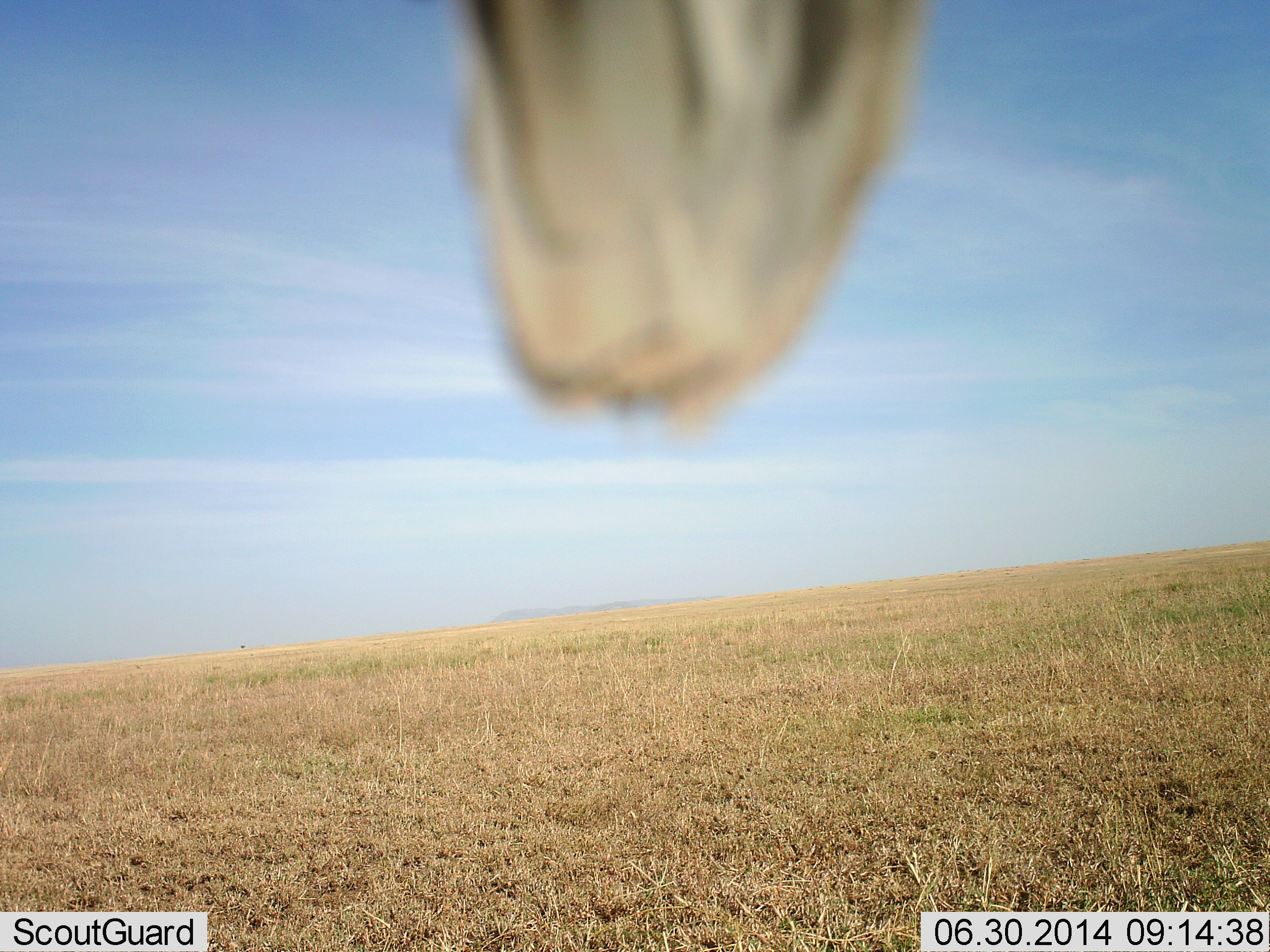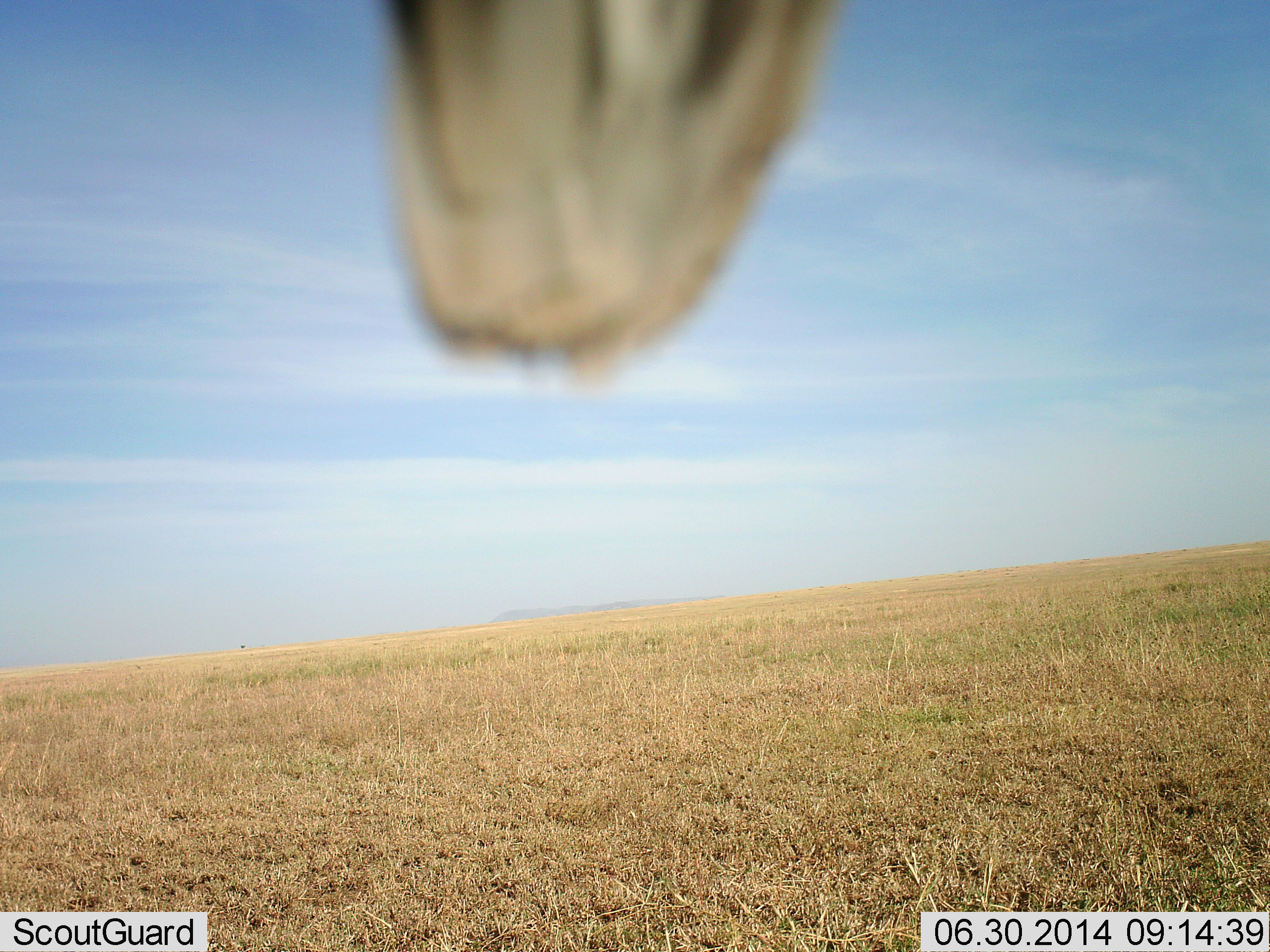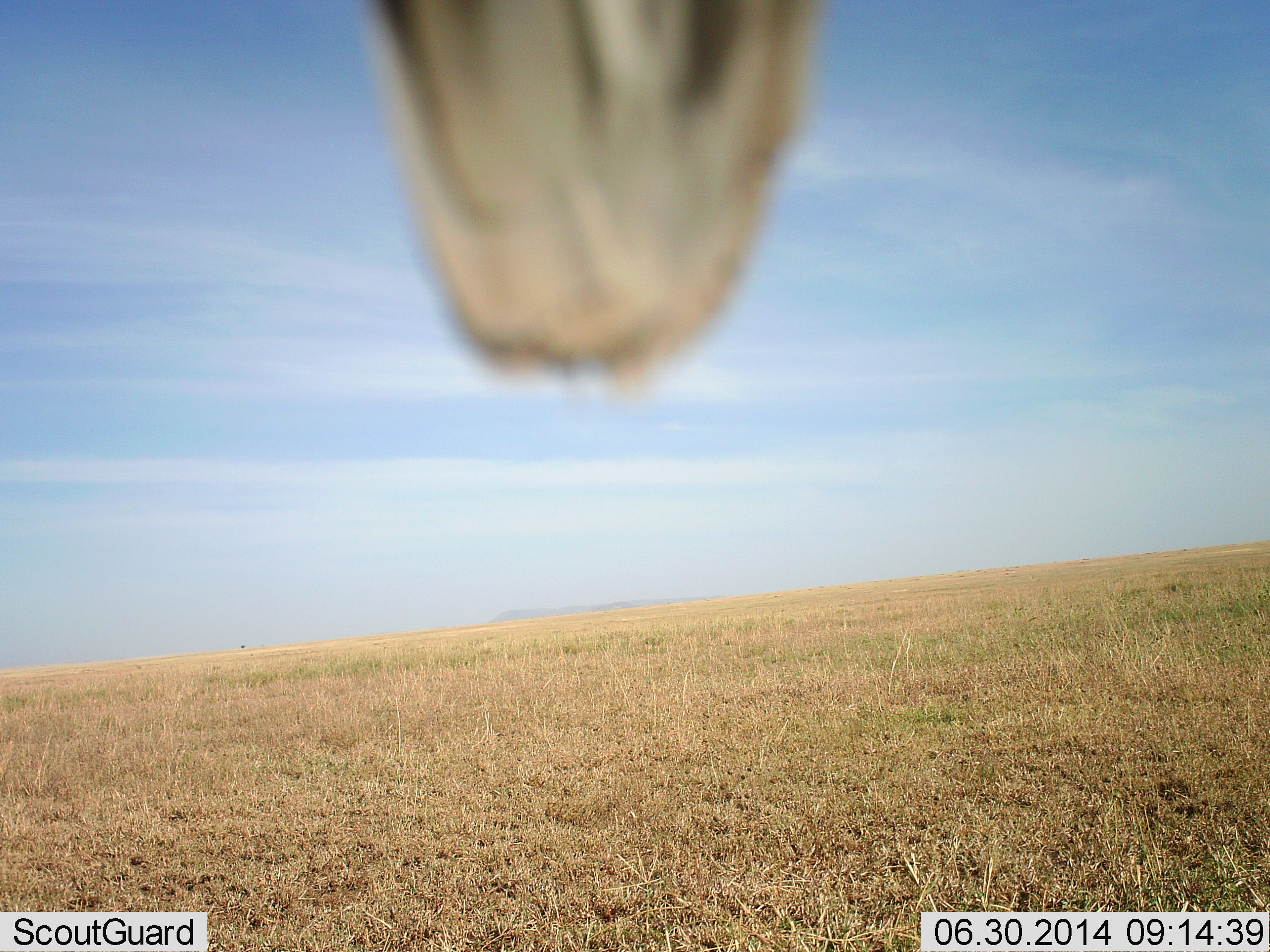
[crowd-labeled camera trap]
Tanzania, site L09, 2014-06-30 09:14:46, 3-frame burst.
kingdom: Animalia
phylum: Chordata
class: Mammalia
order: Perissodactyla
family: Equidae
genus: Equus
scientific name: Equus quagga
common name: plains zebra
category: zebra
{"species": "zebra (plains zebra) (Equus quagga)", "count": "1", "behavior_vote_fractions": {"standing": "100%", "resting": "0%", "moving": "0%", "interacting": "0%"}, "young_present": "0%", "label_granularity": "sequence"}